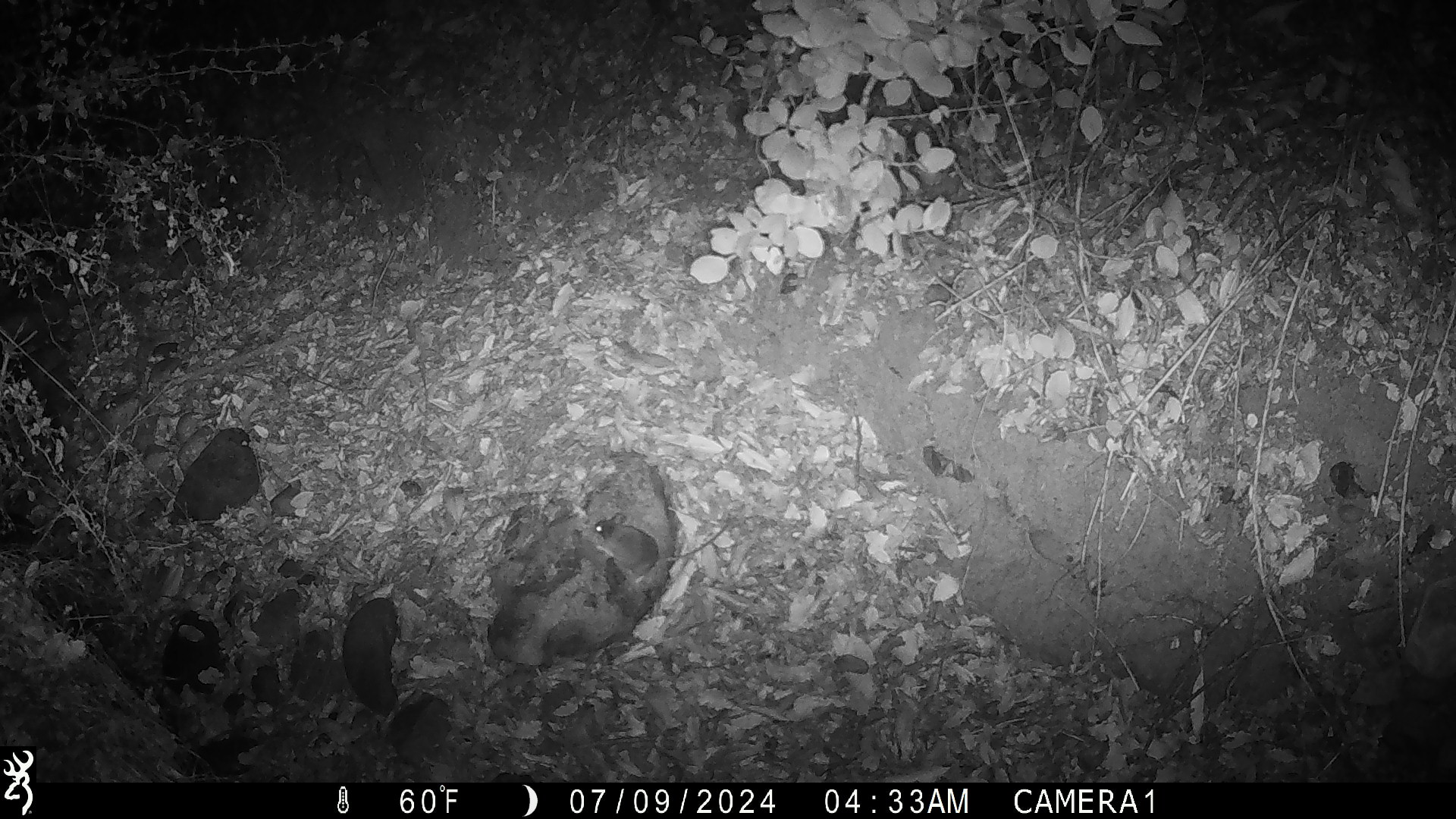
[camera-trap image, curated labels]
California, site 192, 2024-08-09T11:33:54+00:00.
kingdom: Animalia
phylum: Chordata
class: Mammalia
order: Rodentia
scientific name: Rodentia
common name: mouse or rat